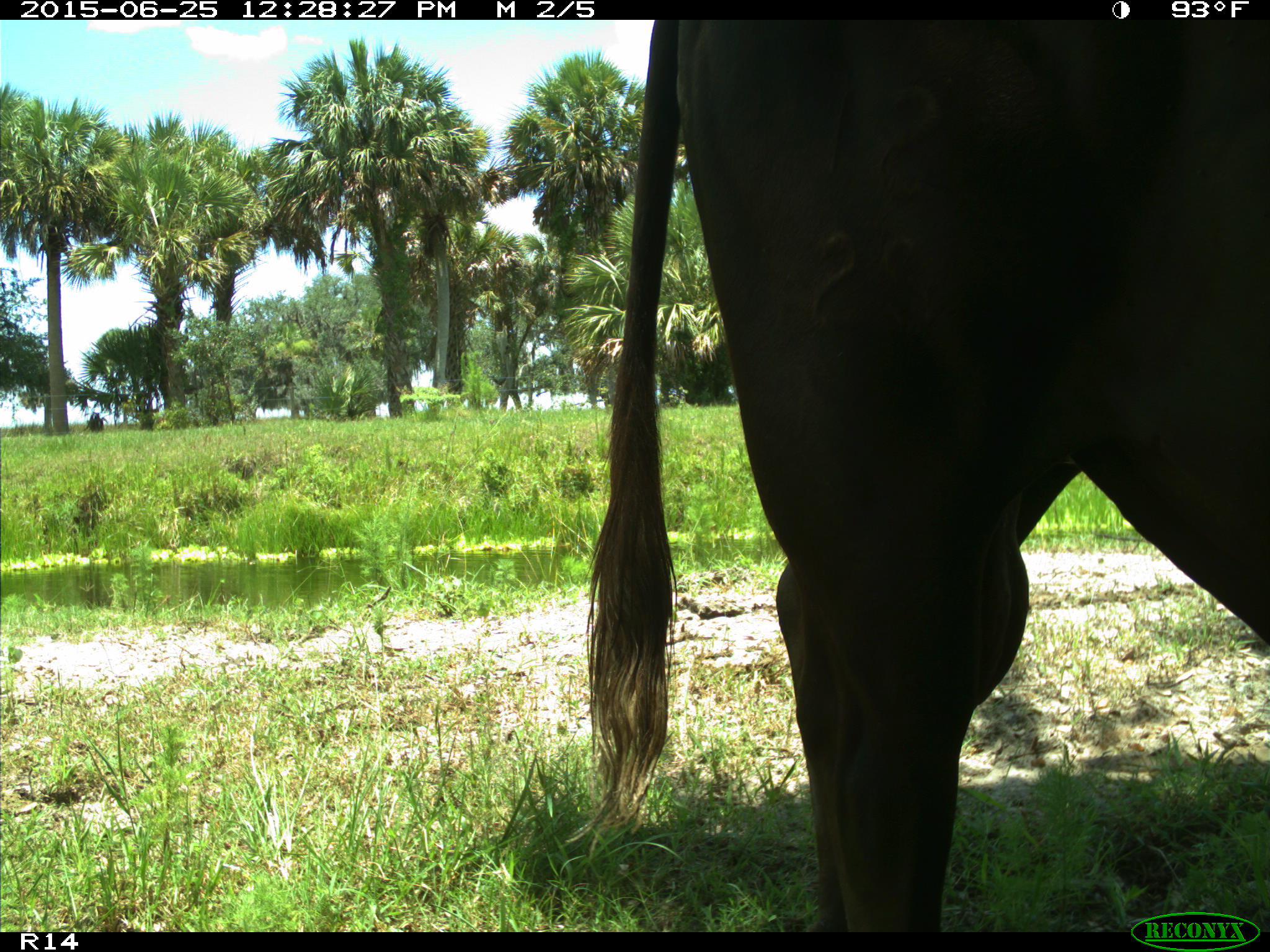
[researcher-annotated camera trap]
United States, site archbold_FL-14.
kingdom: Animalia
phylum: Chordata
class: Mammalia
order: Artiodactyla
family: Bovidae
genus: Bos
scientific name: Bos taurus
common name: domestic cow